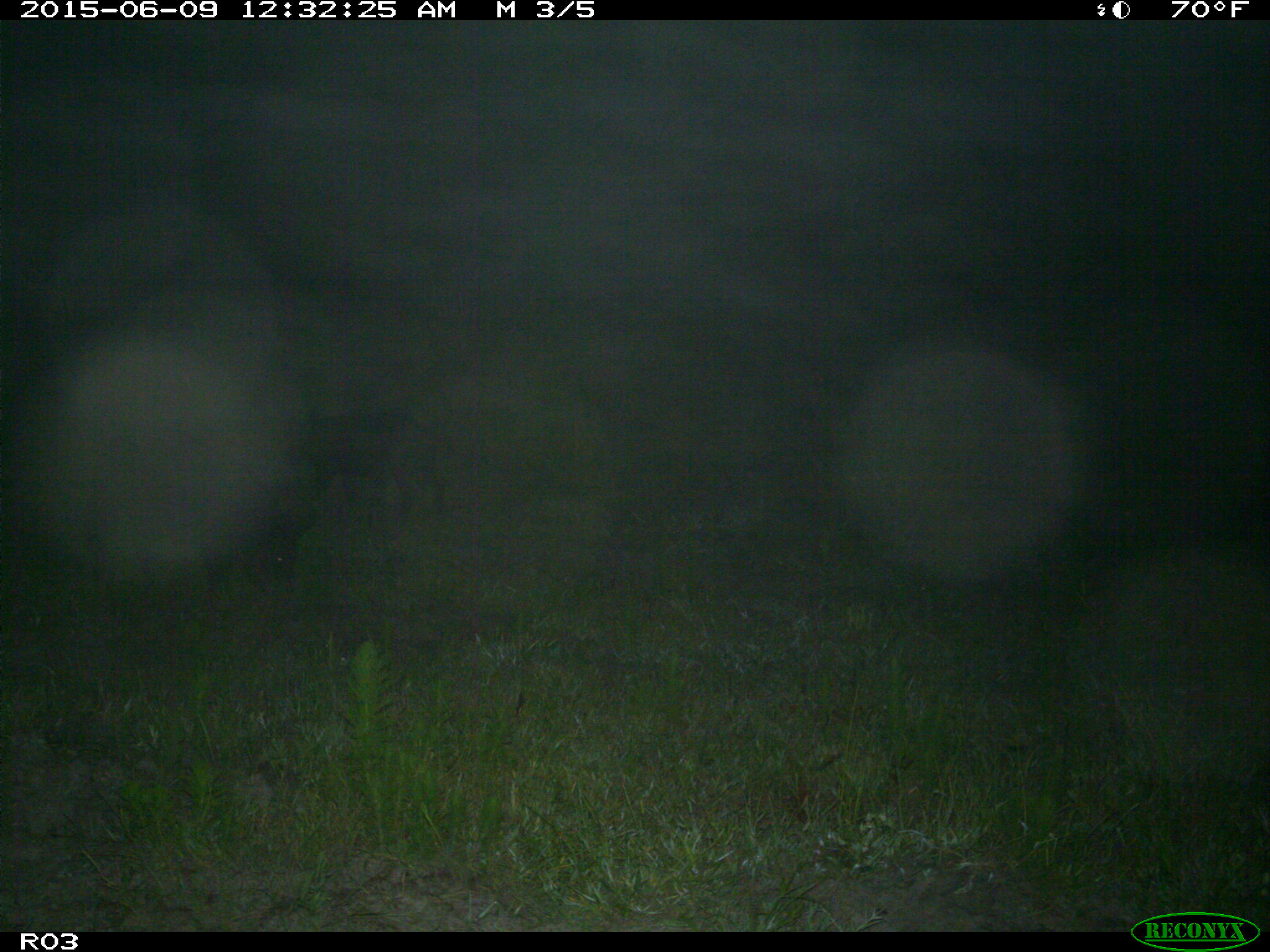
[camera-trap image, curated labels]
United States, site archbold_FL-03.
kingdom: Animalia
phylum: Chordata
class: Mammalia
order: Artiodactyla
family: Suidae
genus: Sus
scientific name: Sus scrofa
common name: wild boar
Sus scrofa (wild boar).